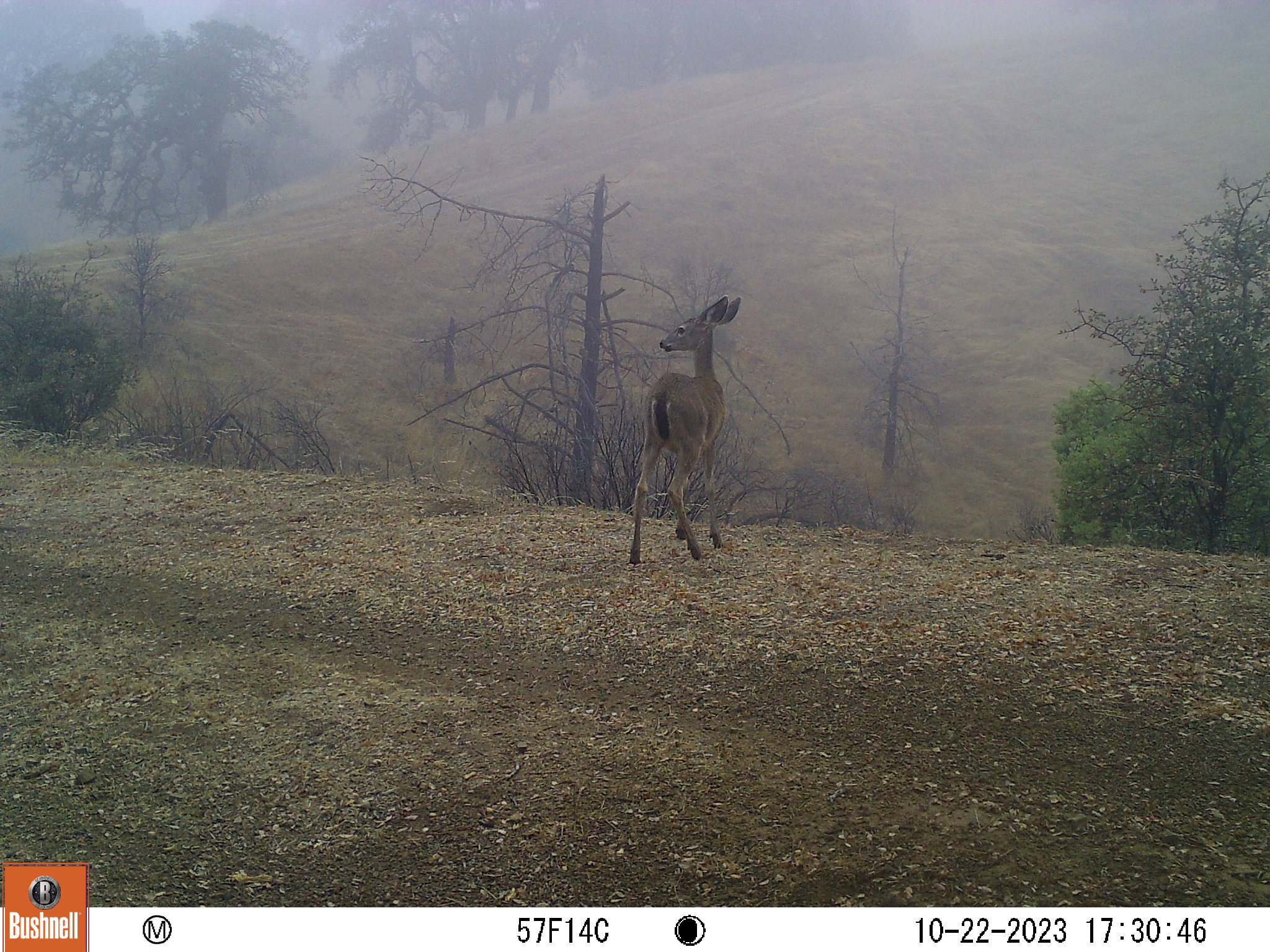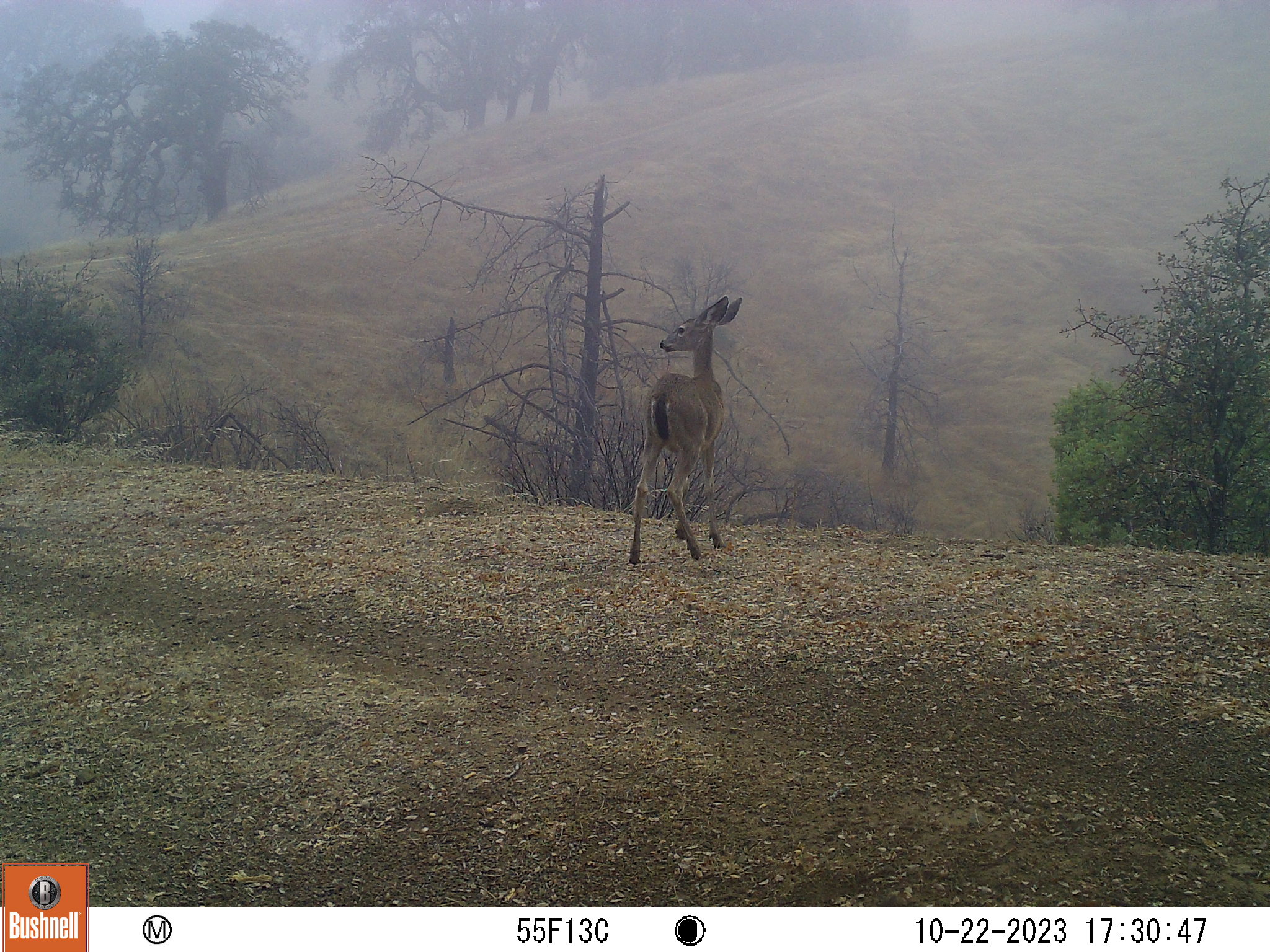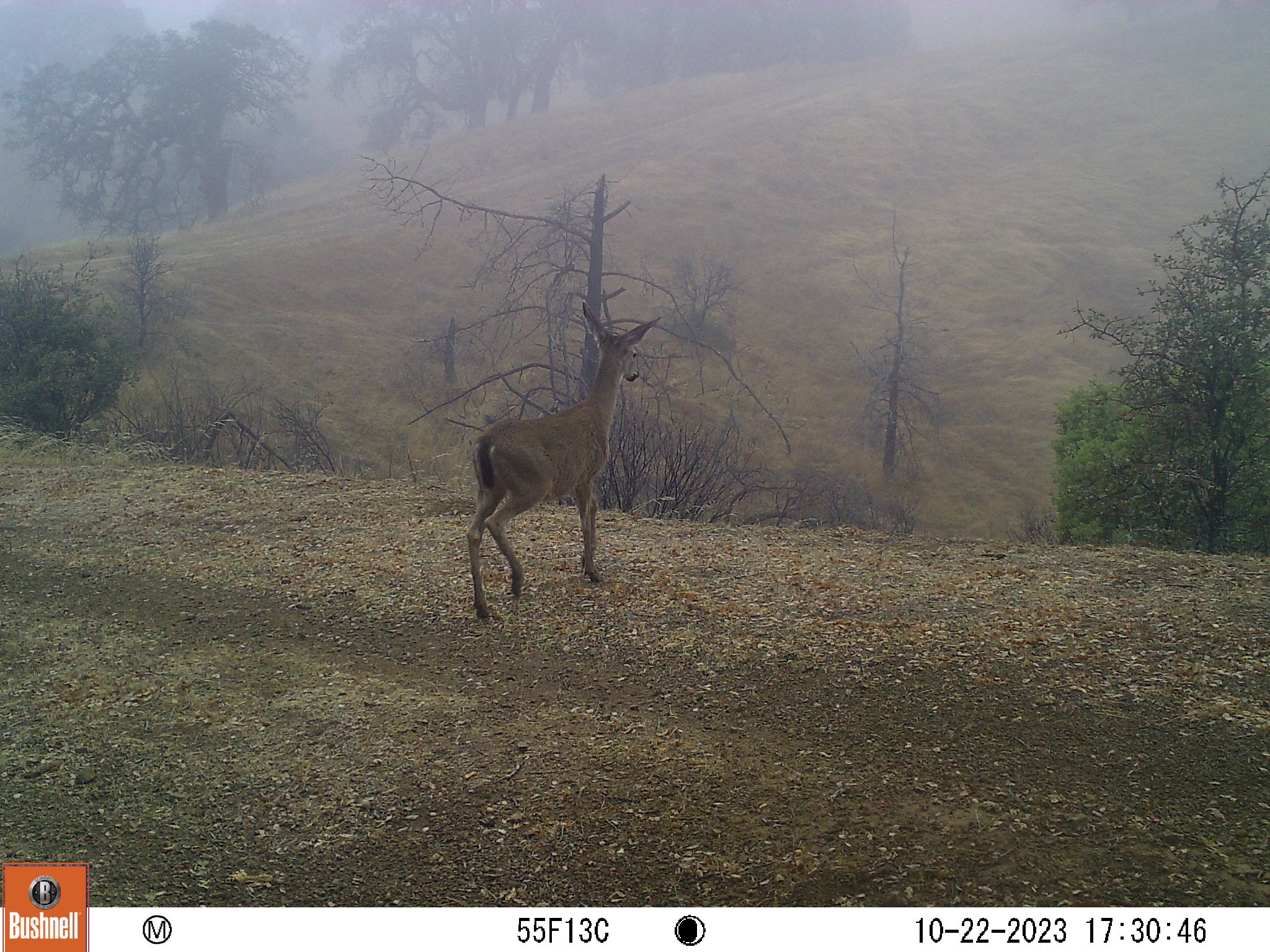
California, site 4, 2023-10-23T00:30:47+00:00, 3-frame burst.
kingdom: Animalia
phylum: Chordata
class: Mammalia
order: Artiodactyla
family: Cervidae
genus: Odocoileus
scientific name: Odocoileus hemionus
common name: mule deer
Mule deer (Odocoileus hemionus).